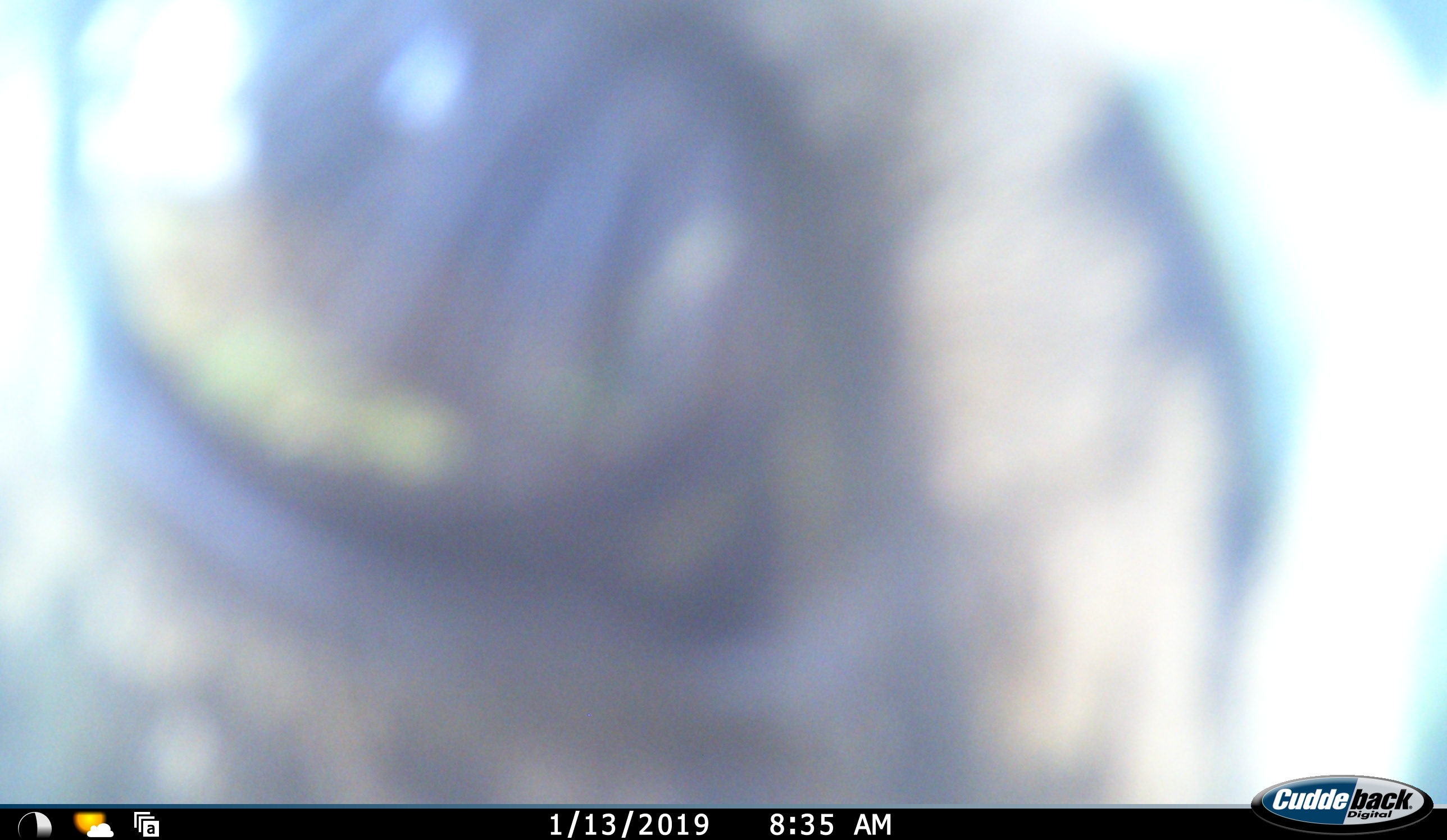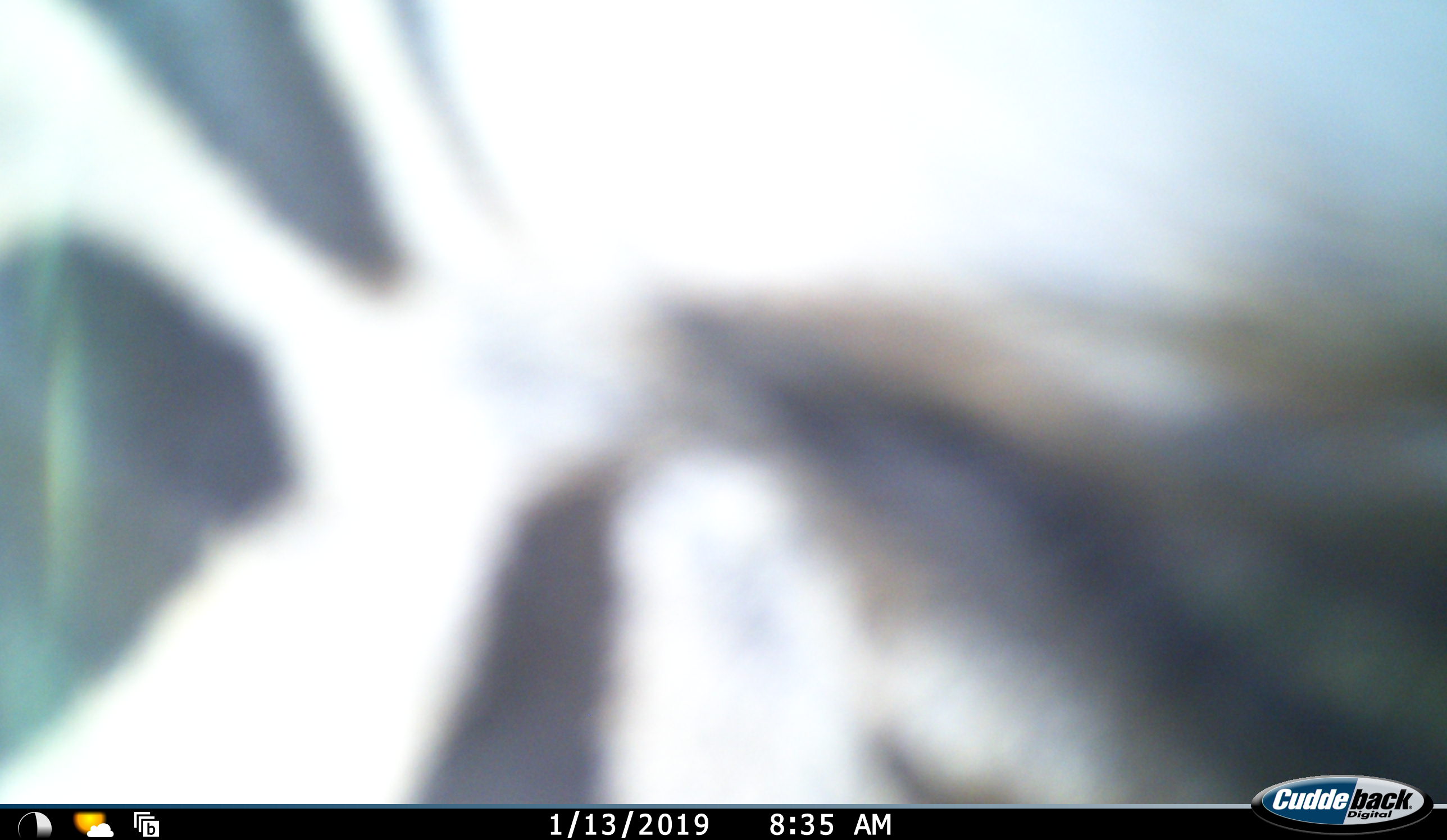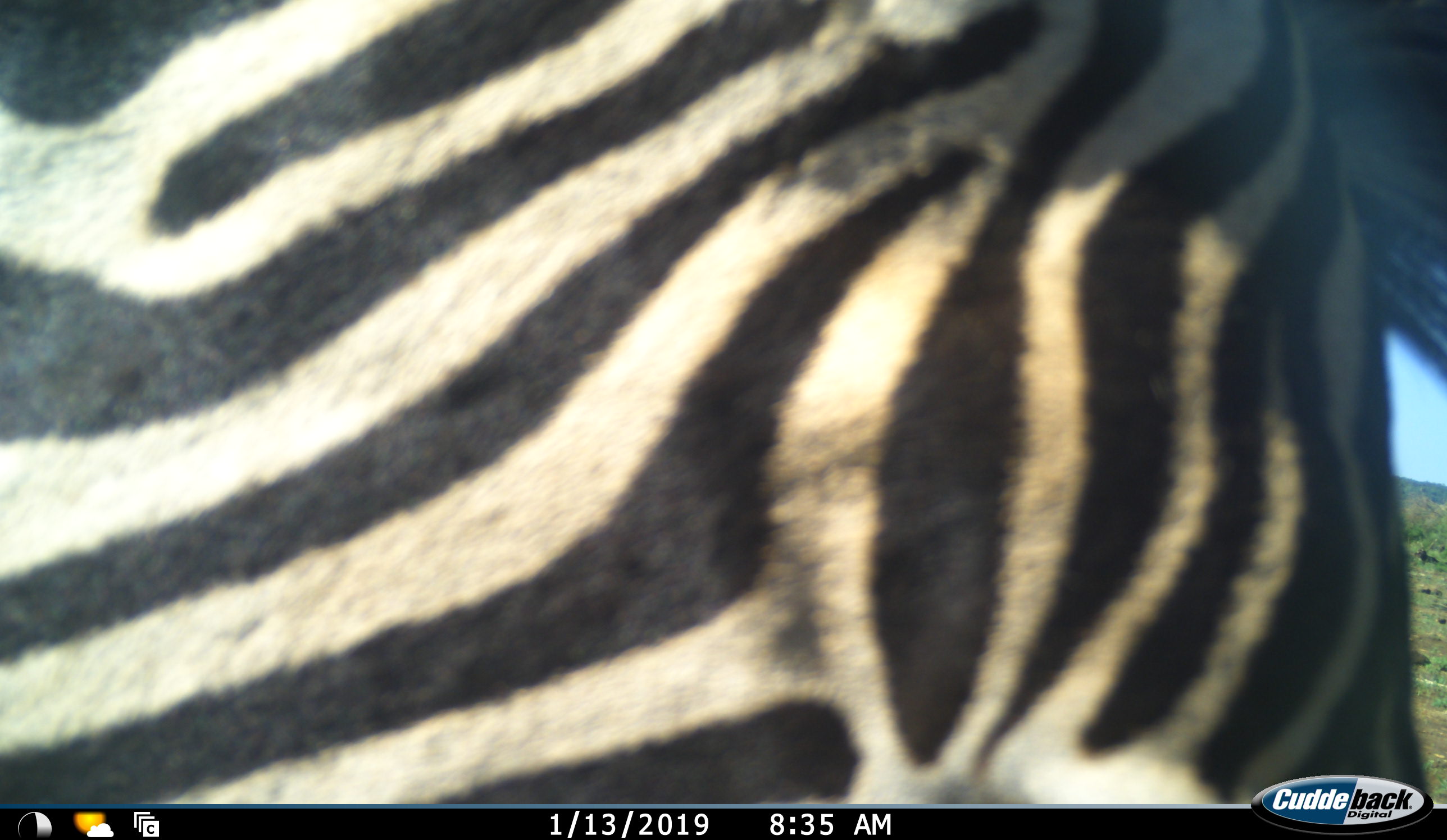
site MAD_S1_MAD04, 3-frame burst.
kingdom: Animalia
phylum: Chordata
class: Mammalia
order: Perissodactyla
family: Equidae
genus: Equus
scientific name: Equus quagga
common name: plains zebra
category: zebraplains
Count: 1.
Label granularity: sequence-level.